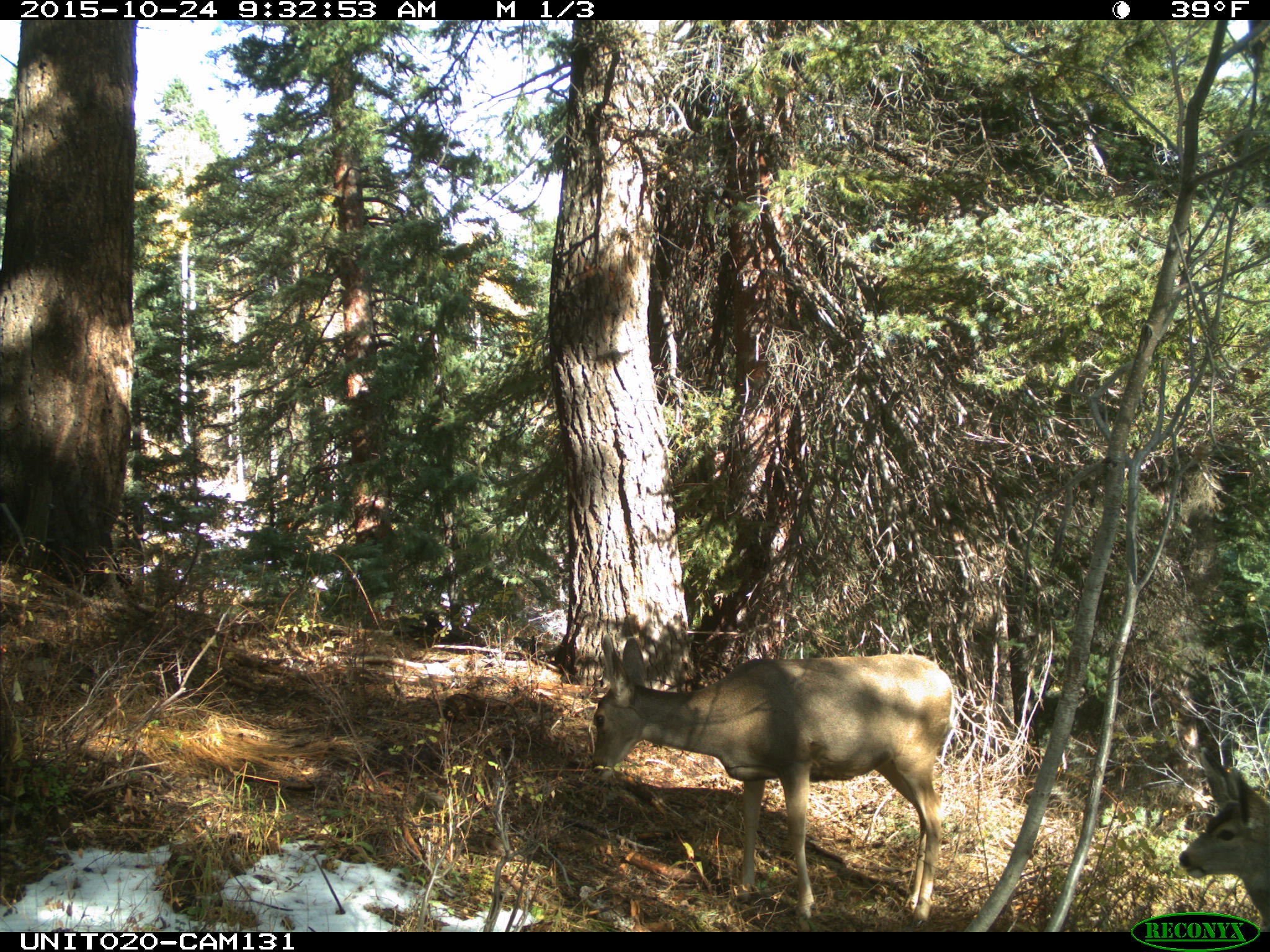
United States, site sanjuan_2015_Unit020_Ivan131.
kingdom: Animalia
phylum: Chordata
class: Mammalia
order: Artiodactyla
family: Cervidae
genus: Odocoileus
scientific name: Odocoileus hemionus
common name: mule deer